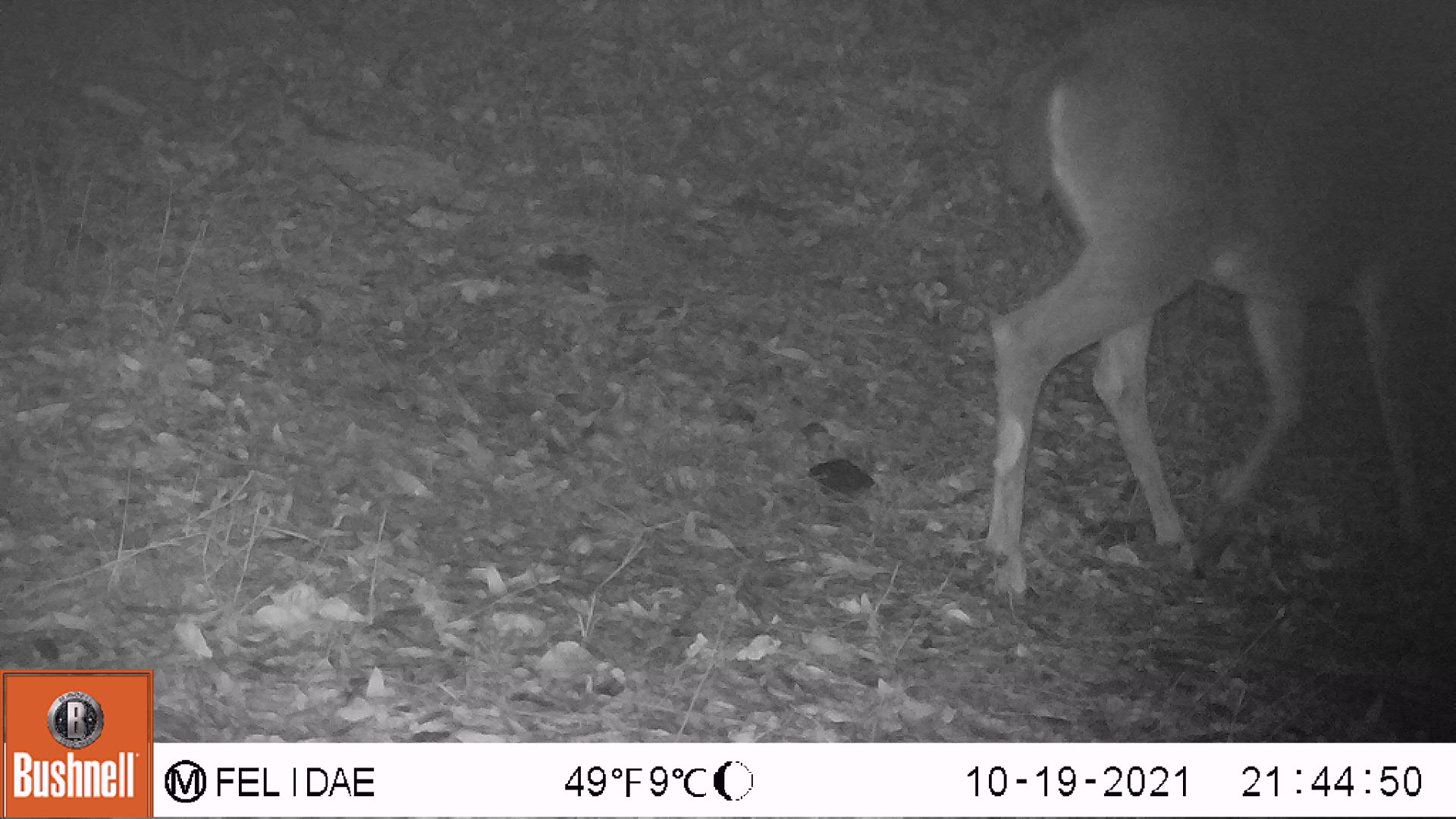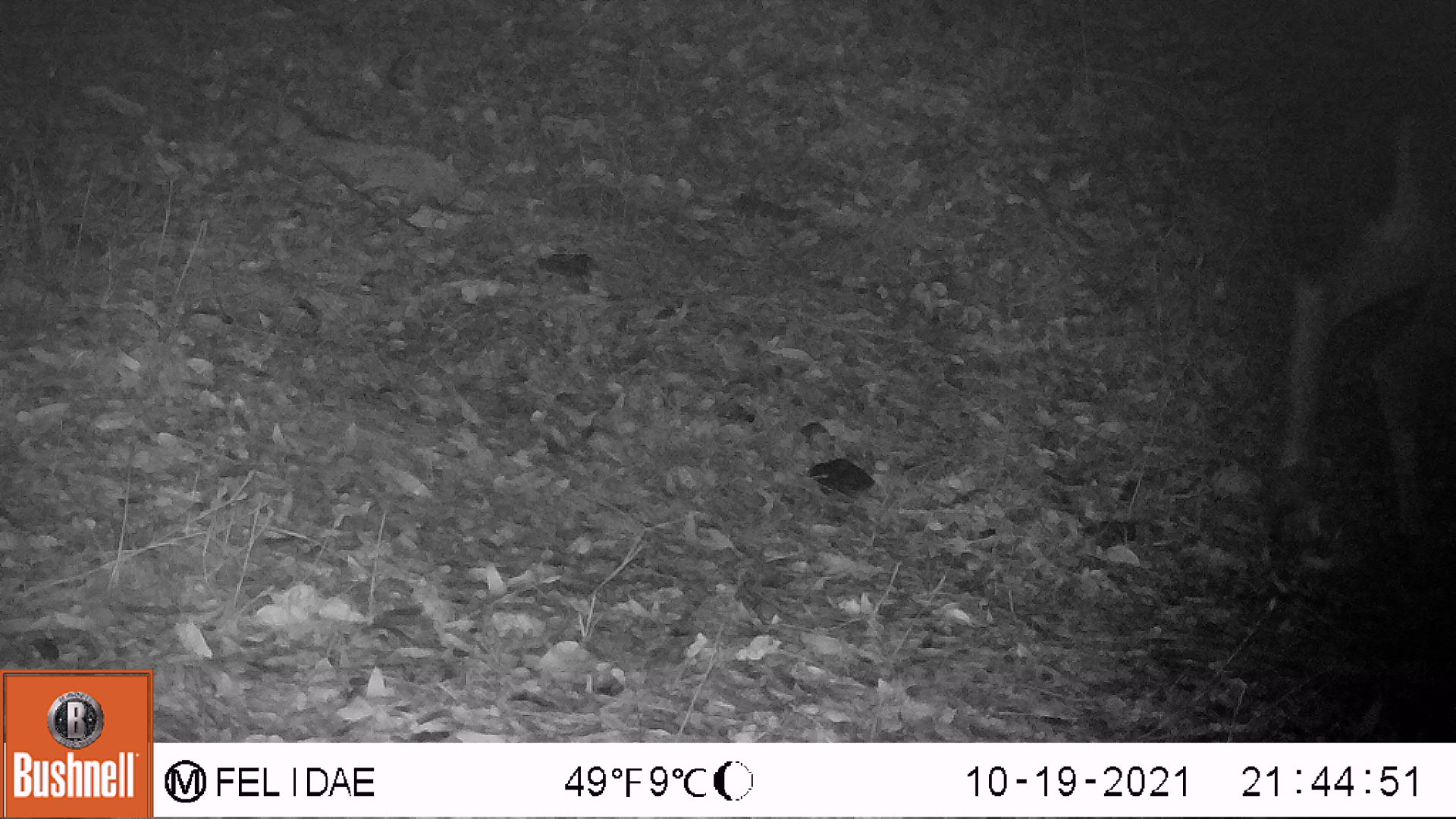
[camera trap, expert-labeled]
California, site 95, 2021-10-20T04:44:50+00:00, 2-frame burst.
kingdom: Animalia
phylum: Chordata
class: Mammalia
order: Artiodactyla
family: Cervidae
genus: Odocoileus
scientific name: Odocoileus hemionus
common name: mule deer